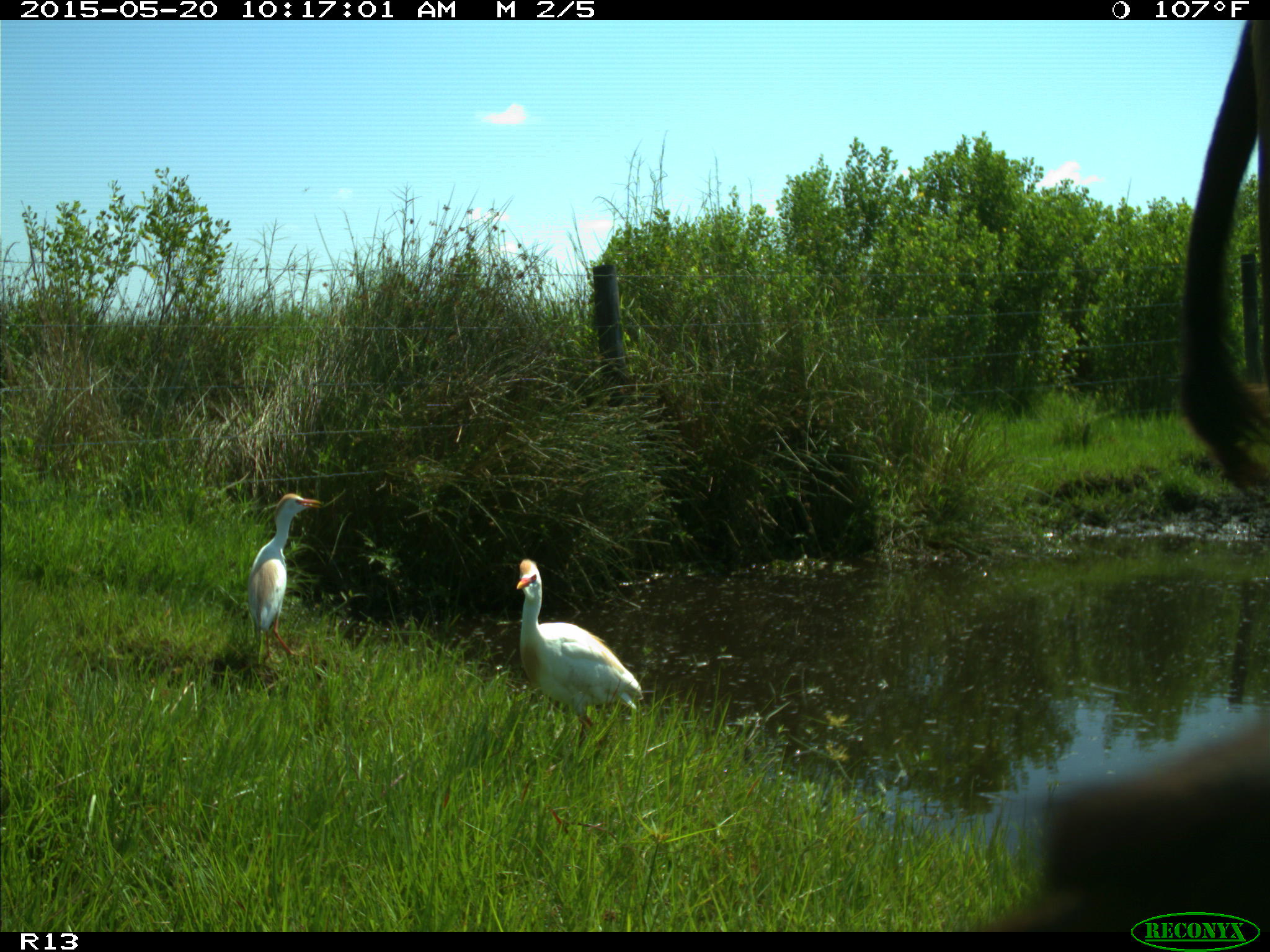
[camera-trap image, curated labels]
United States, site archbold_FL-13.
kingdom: Animalia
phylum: Chordata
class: Mammalia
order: Artiodactyla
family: Bovidae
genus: Bos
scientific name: Bos taurus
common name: domestic cow